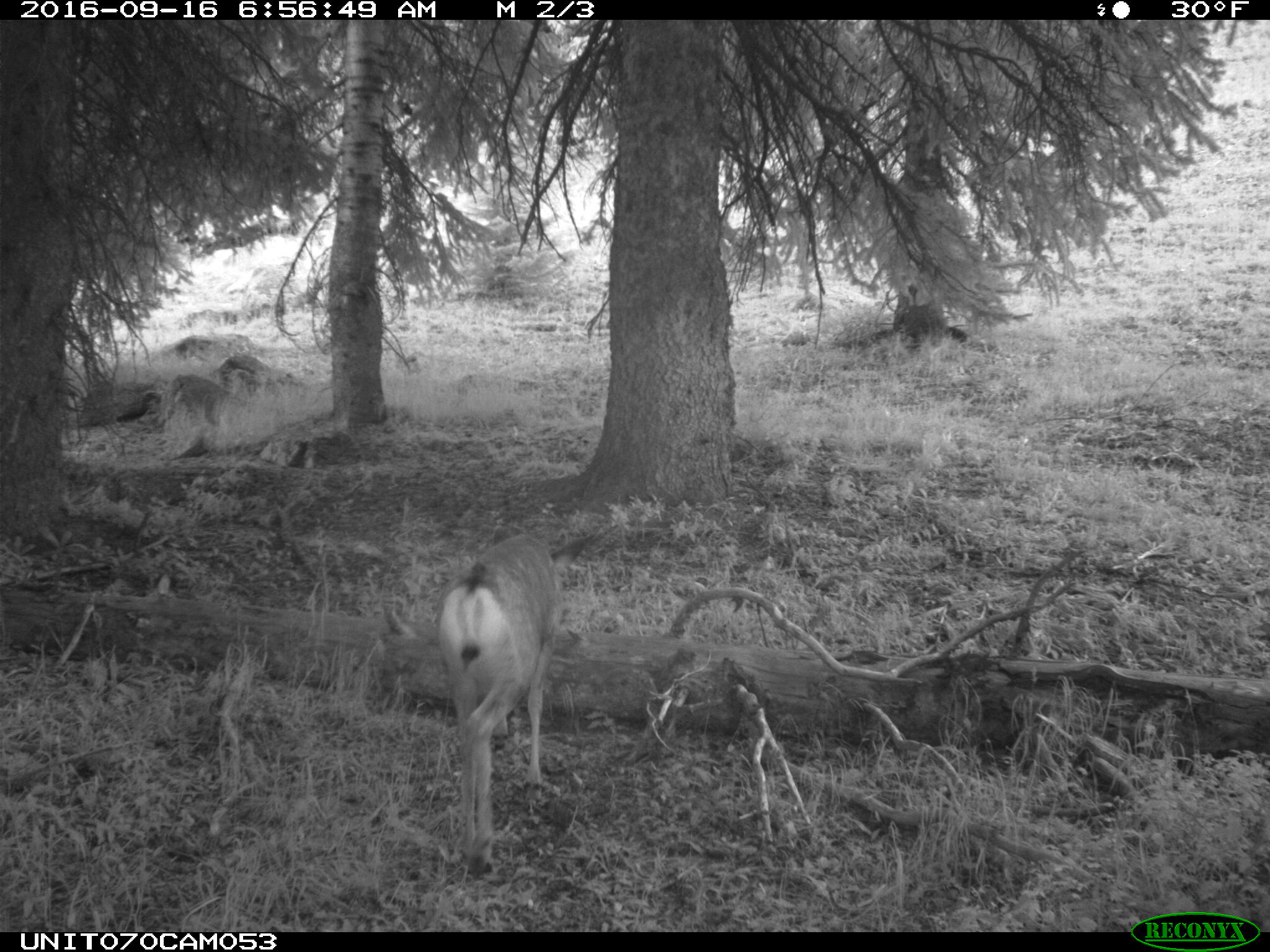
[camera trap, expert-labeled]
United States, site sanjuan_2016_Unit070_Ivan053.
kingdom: Animalia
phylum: Chordata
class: Mammalia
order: Artiodactyla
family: Cervidae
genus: Odocoileus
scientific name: Odocoileus hemionus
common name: mule deer